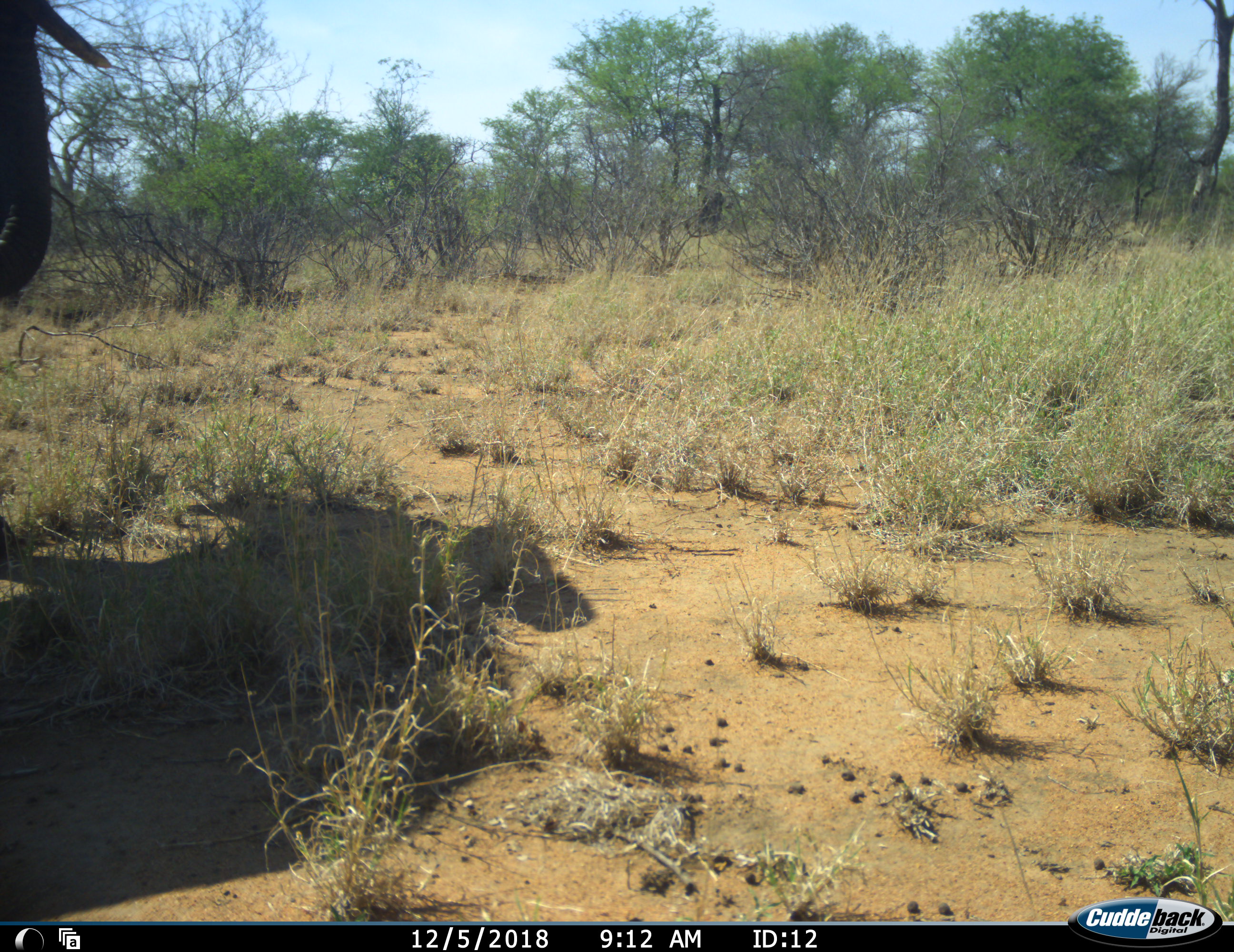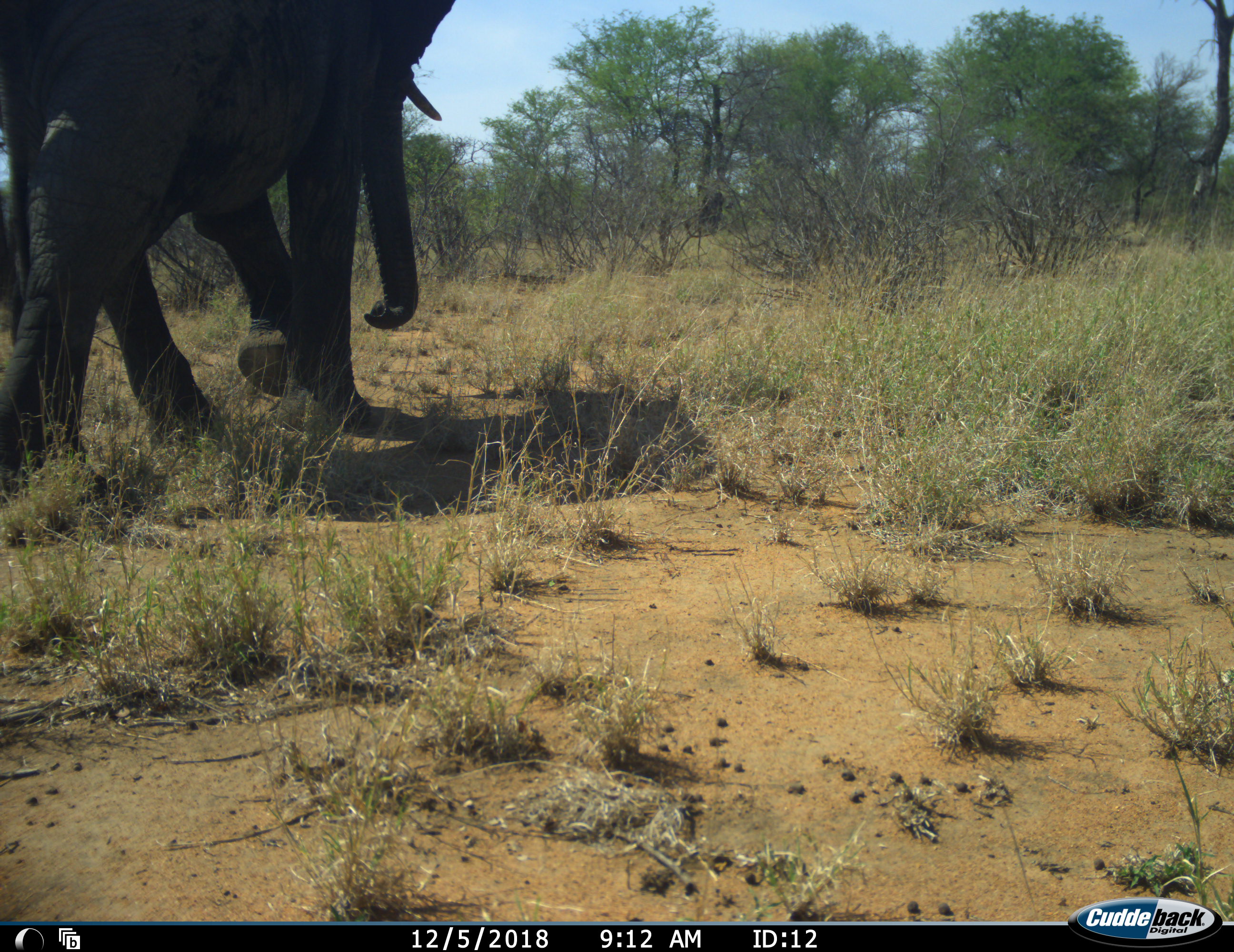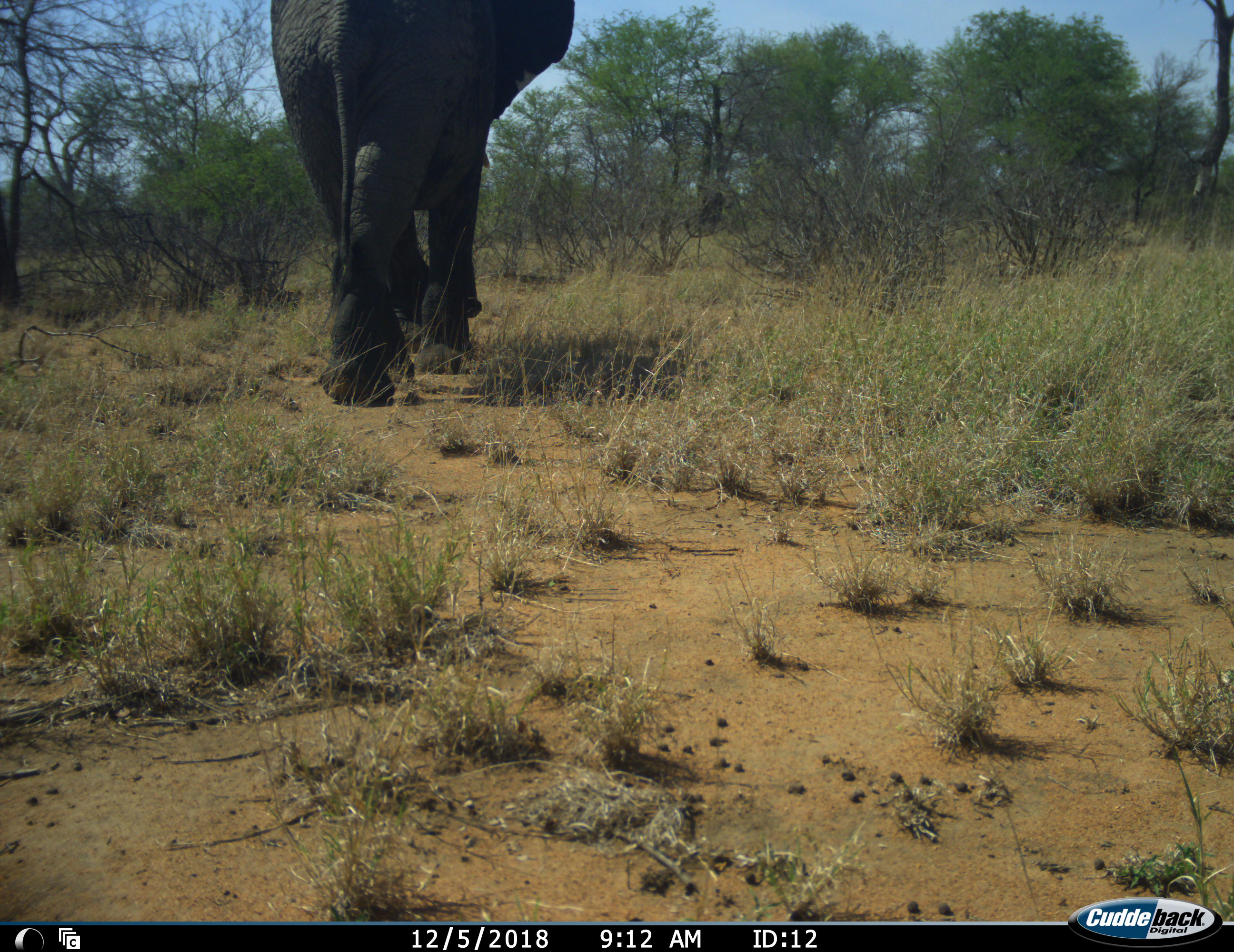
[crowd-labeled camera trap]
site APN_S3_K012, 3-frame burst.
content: unidentified animal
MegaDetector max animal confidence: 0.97